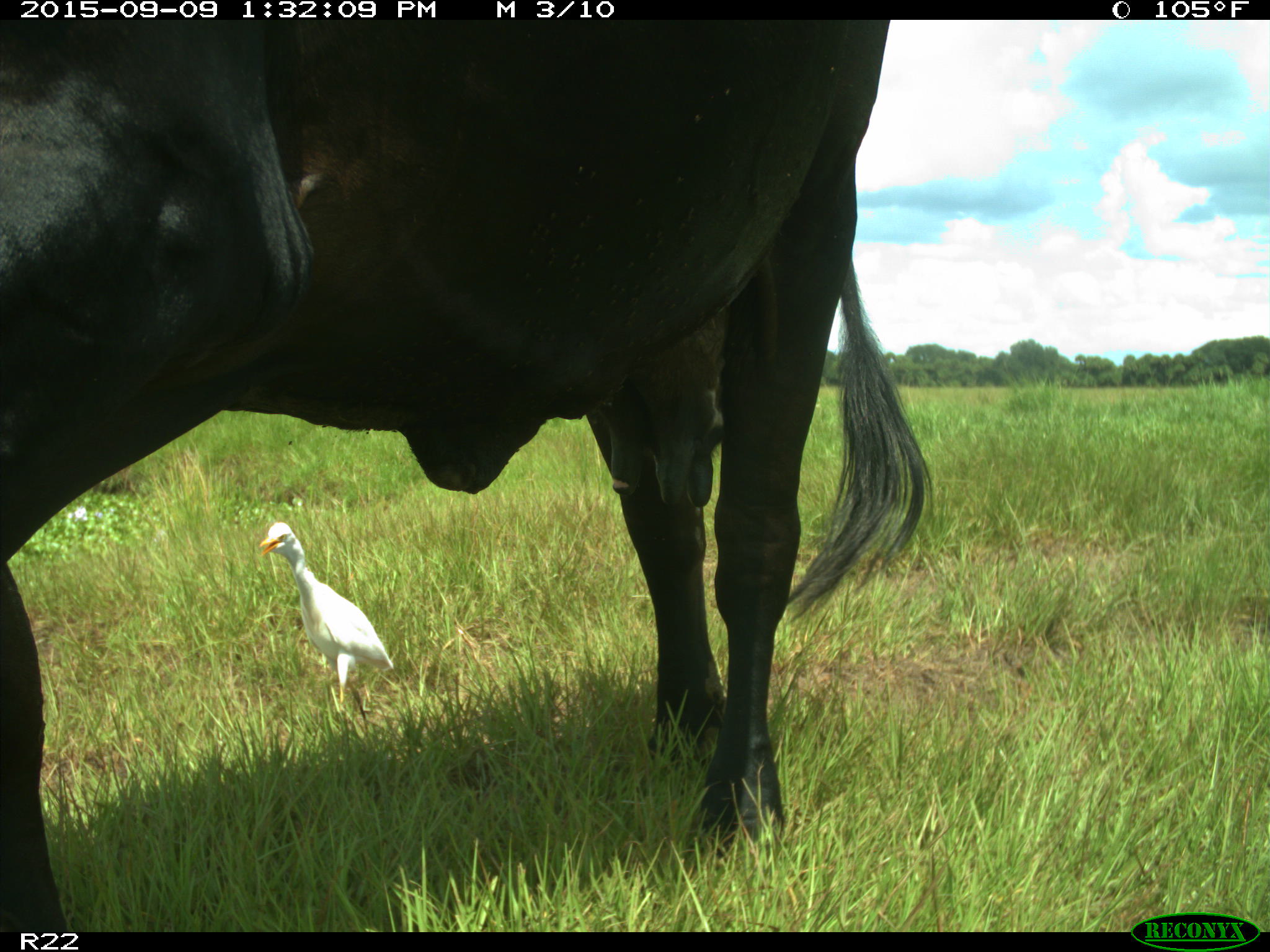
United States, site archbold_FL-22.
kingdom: Animalia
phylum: Chordata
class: Mammalia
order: Artiodactyla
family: Bovidae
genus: Bos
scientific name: Bos taurus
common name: domestic cow